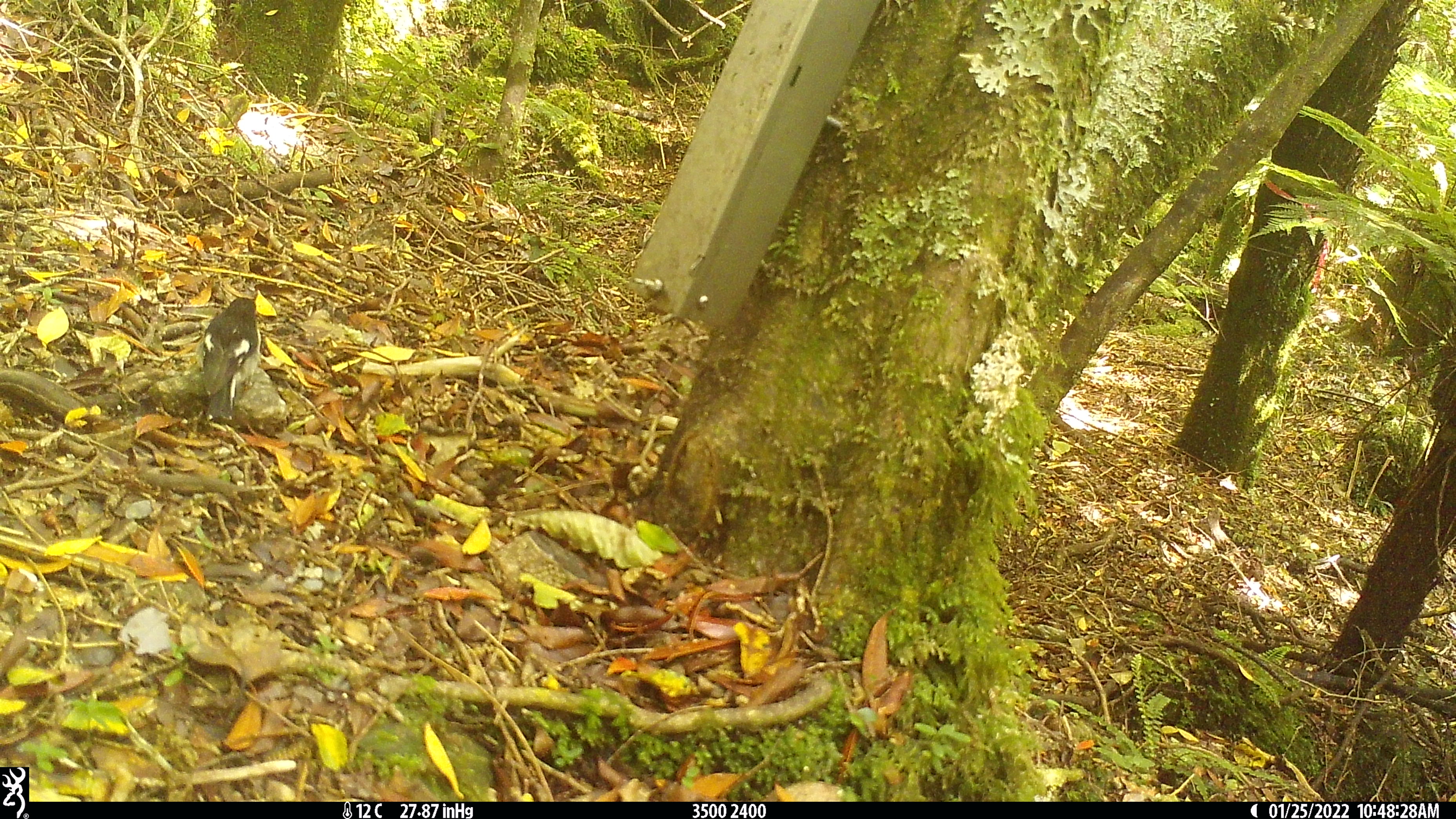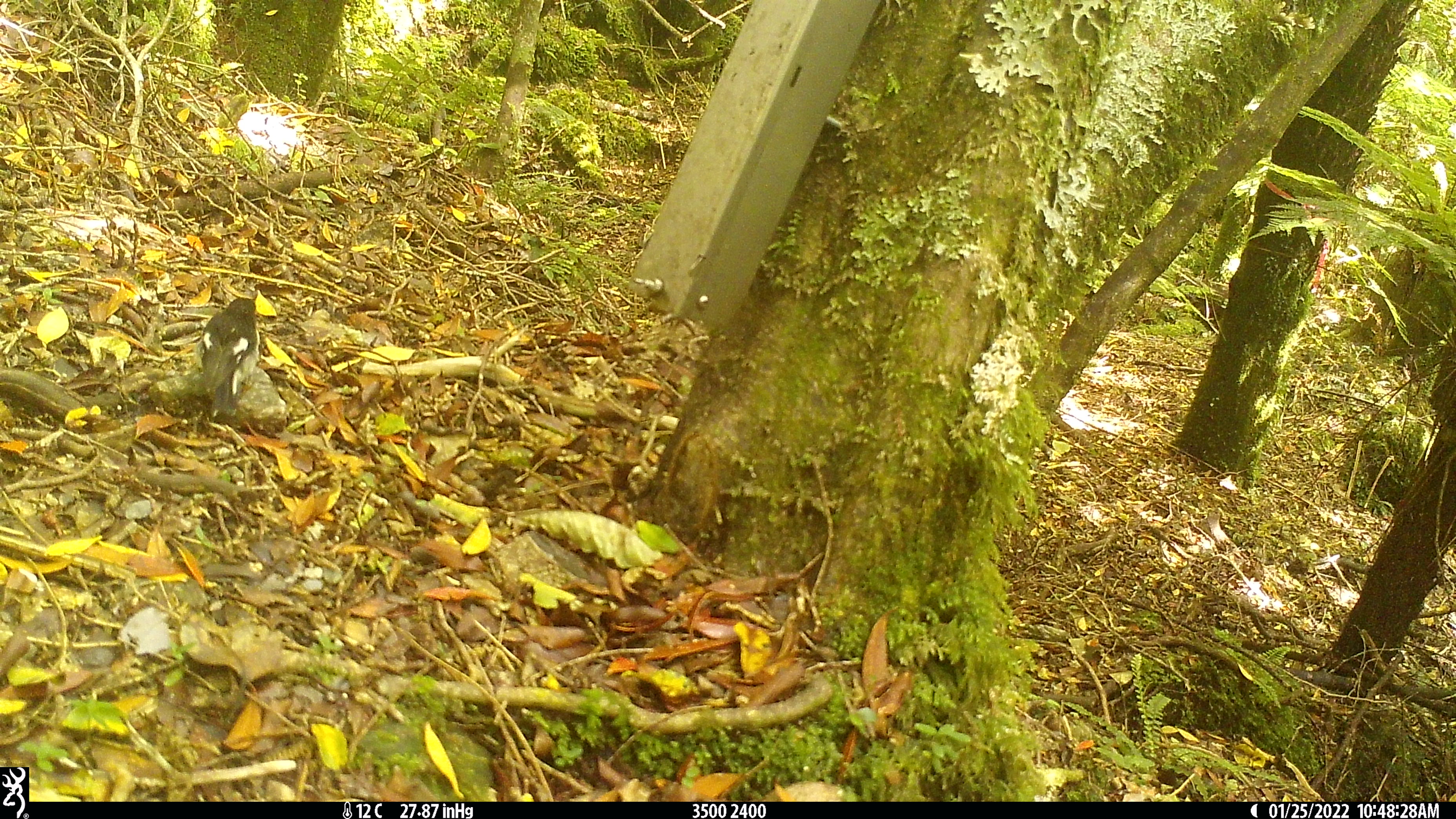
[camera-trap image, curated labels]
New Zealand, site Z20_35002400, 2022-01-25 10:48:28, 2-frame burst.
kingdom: Animalia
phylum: Chordata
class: Aves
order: Passeriformes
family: Petroicidae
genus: Petroica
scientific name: Petroica macrocephala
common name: tomtit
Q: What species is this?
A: Tomtit (Petroica macrocephala).